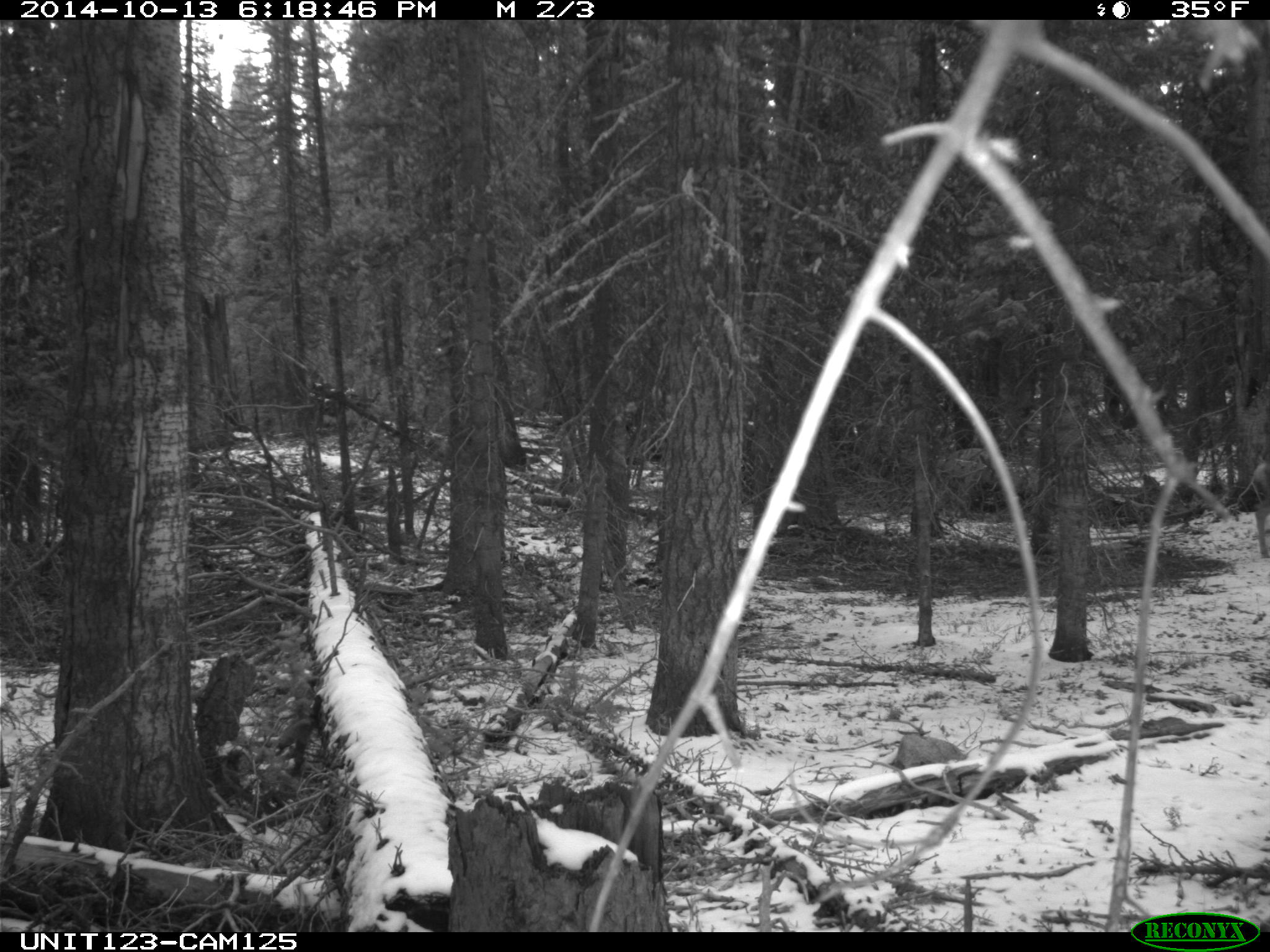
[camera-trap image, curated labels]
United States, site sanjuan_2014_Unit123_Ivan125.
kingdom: Animalia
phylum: Chordata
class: Mammalia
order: Artiodactyla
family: Cervidae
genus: Odocoileus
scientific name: Odocoileus hemionus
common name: mule deer